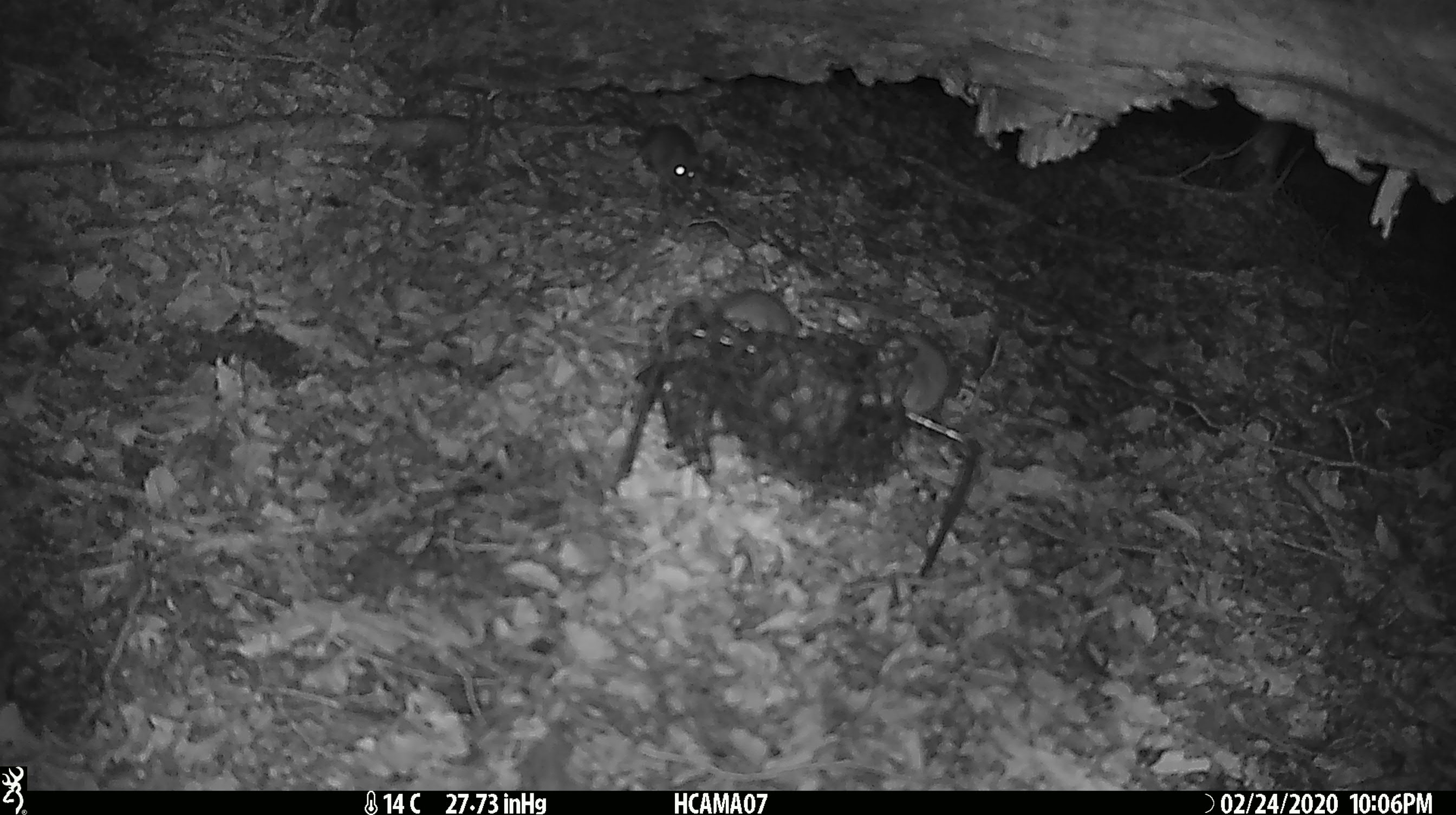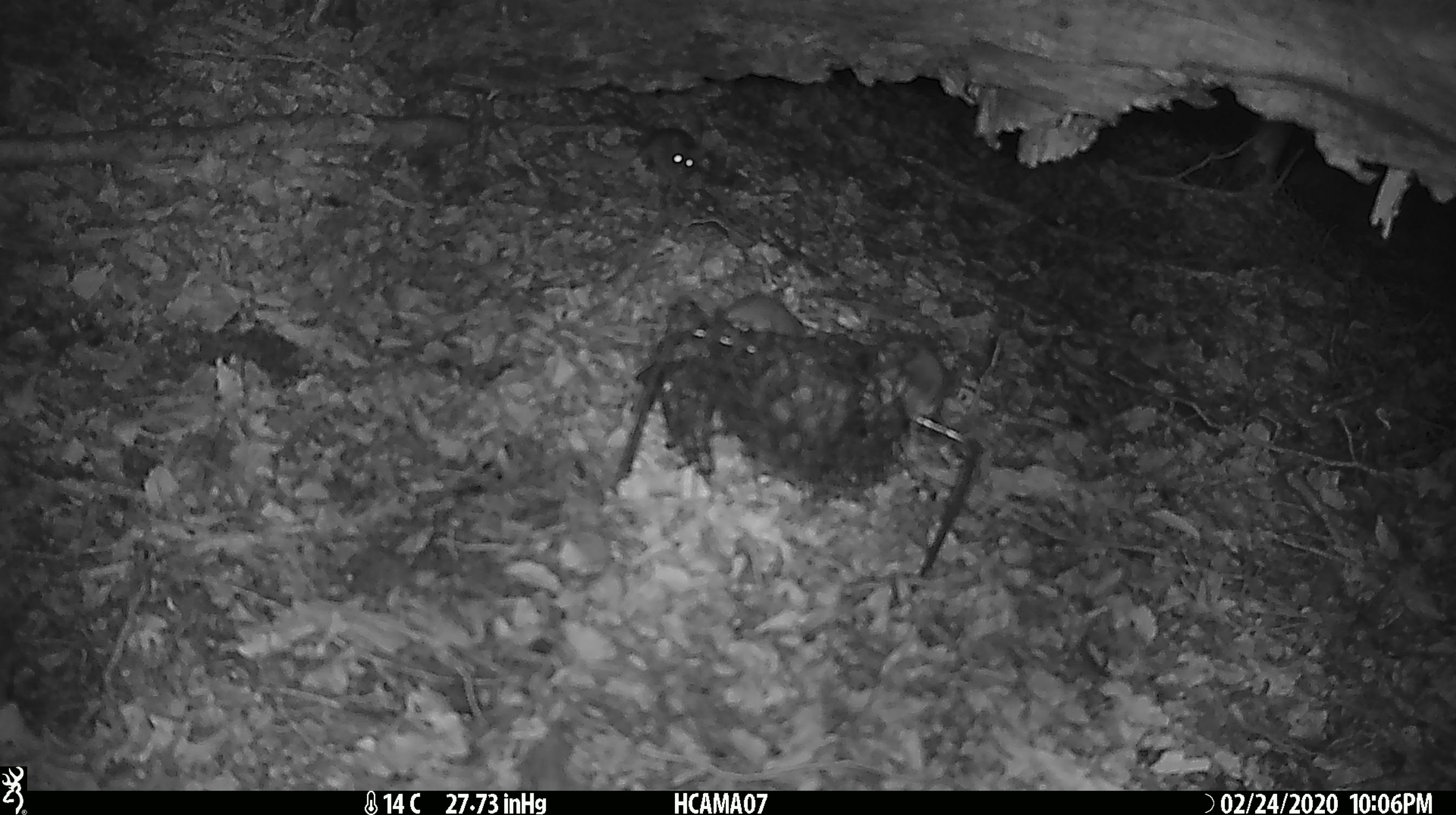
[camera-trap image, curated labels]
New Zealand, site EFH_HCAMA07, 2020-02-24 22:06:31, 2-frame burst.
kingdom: Animalia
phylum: Chordata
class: Mammalia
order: Rodentia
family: Muridae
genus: Mus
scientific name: Mus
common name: mouse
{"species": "mouse (Mus)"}